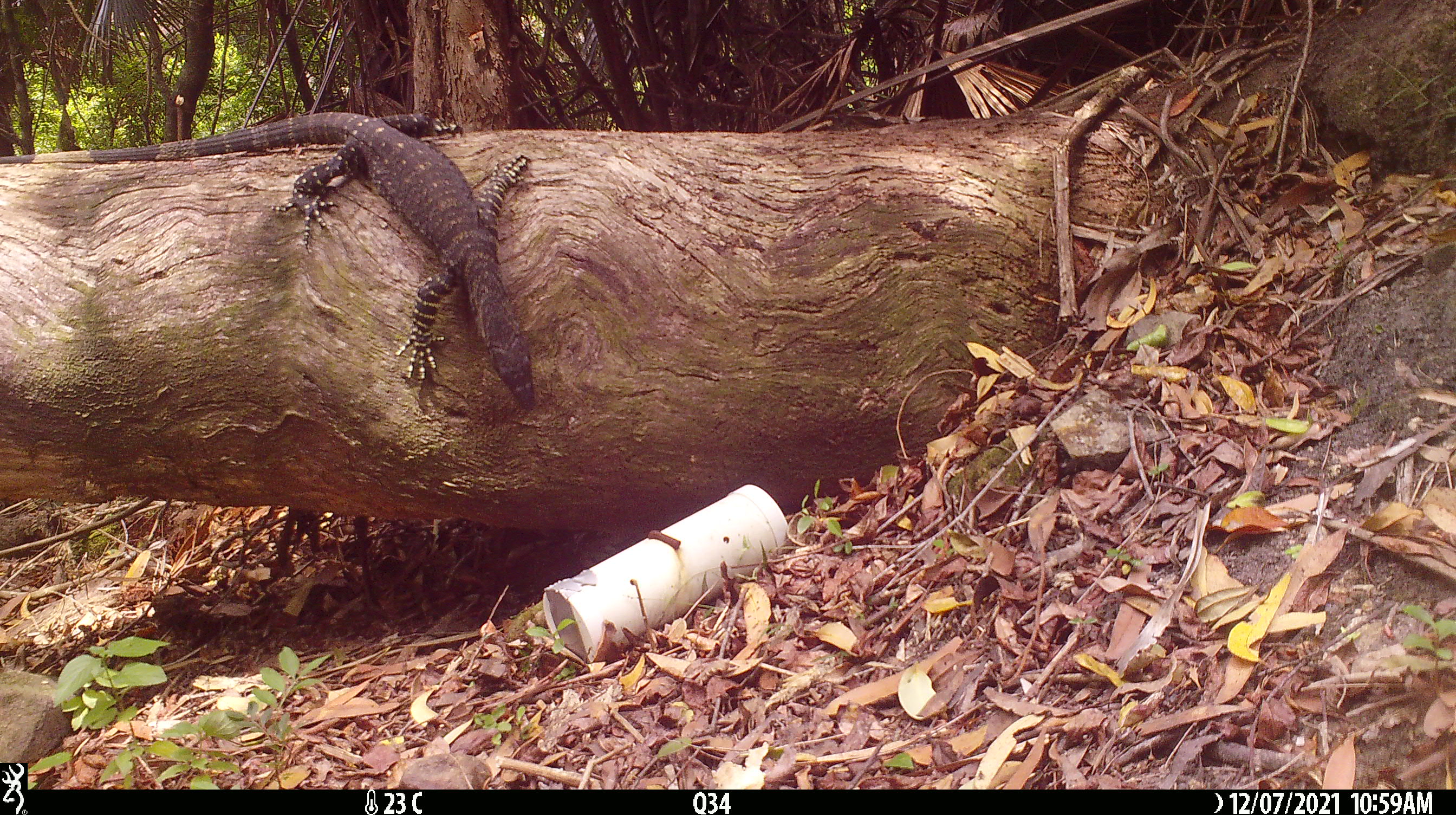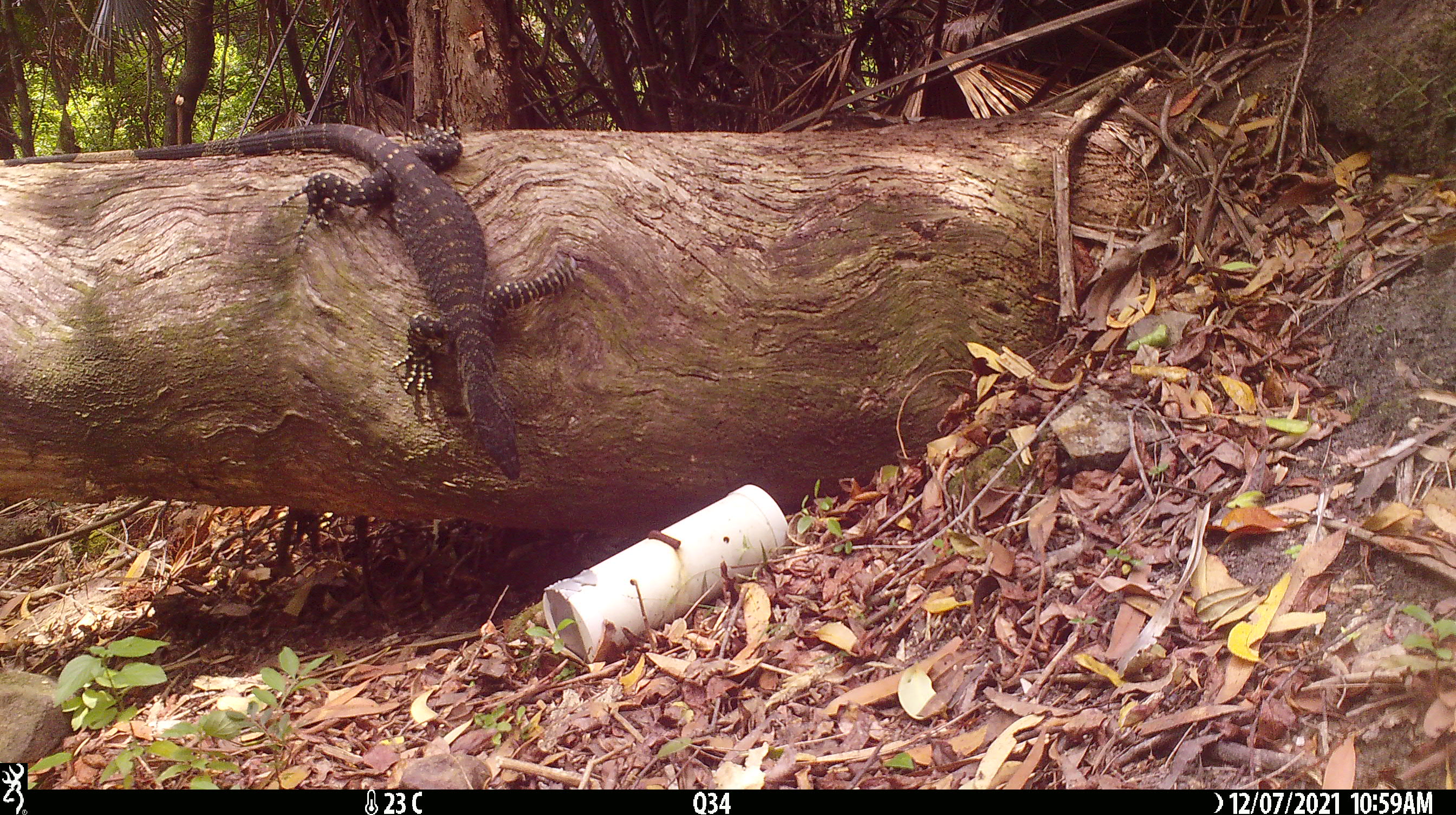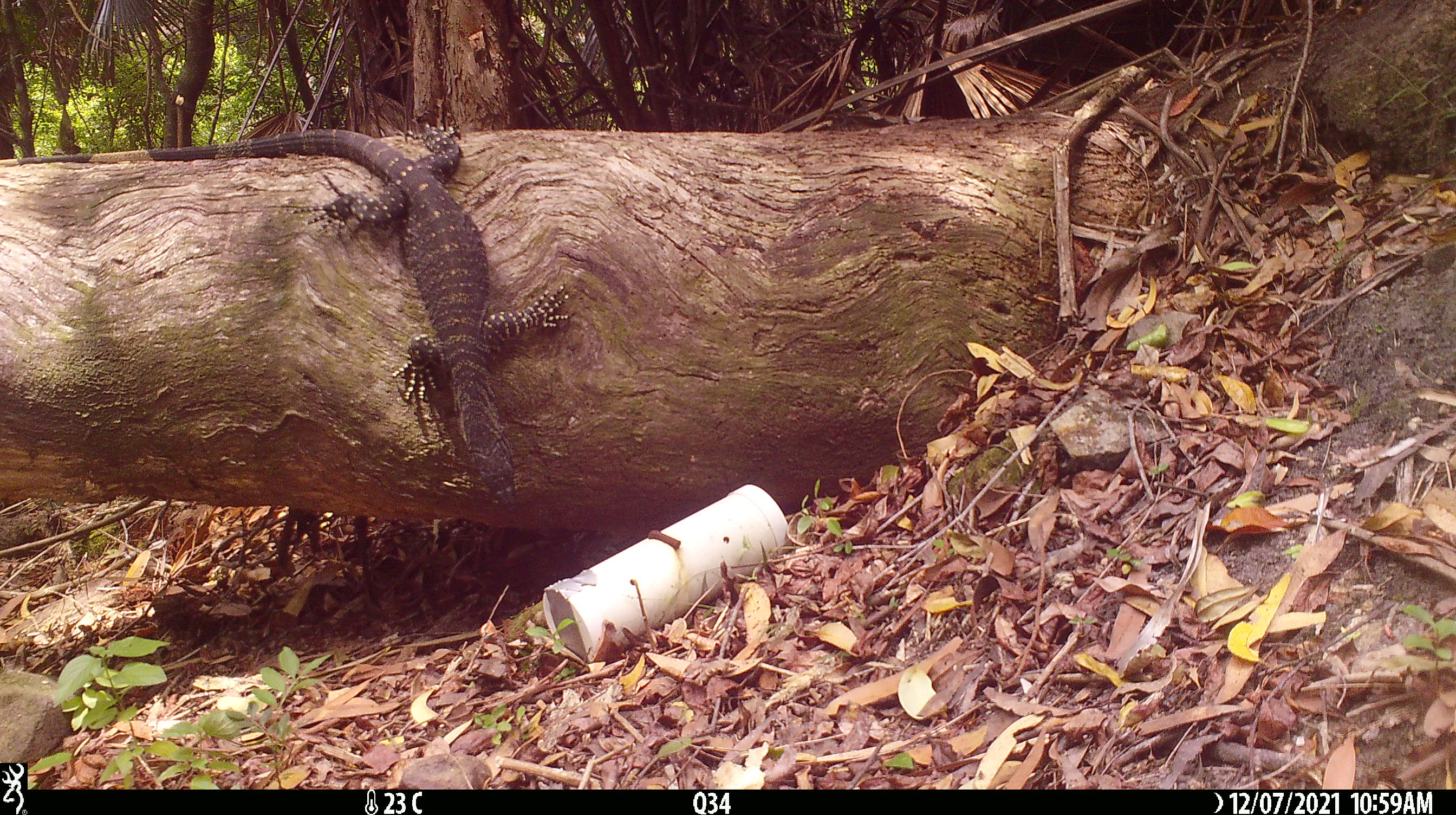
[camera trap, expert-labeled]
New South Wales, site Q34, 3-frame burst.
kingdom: Animalia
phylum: Chordata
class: Reptilia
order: Squamata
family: Varanidae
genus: Varanus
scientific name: Varanus varius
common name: lace monitor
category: goanna